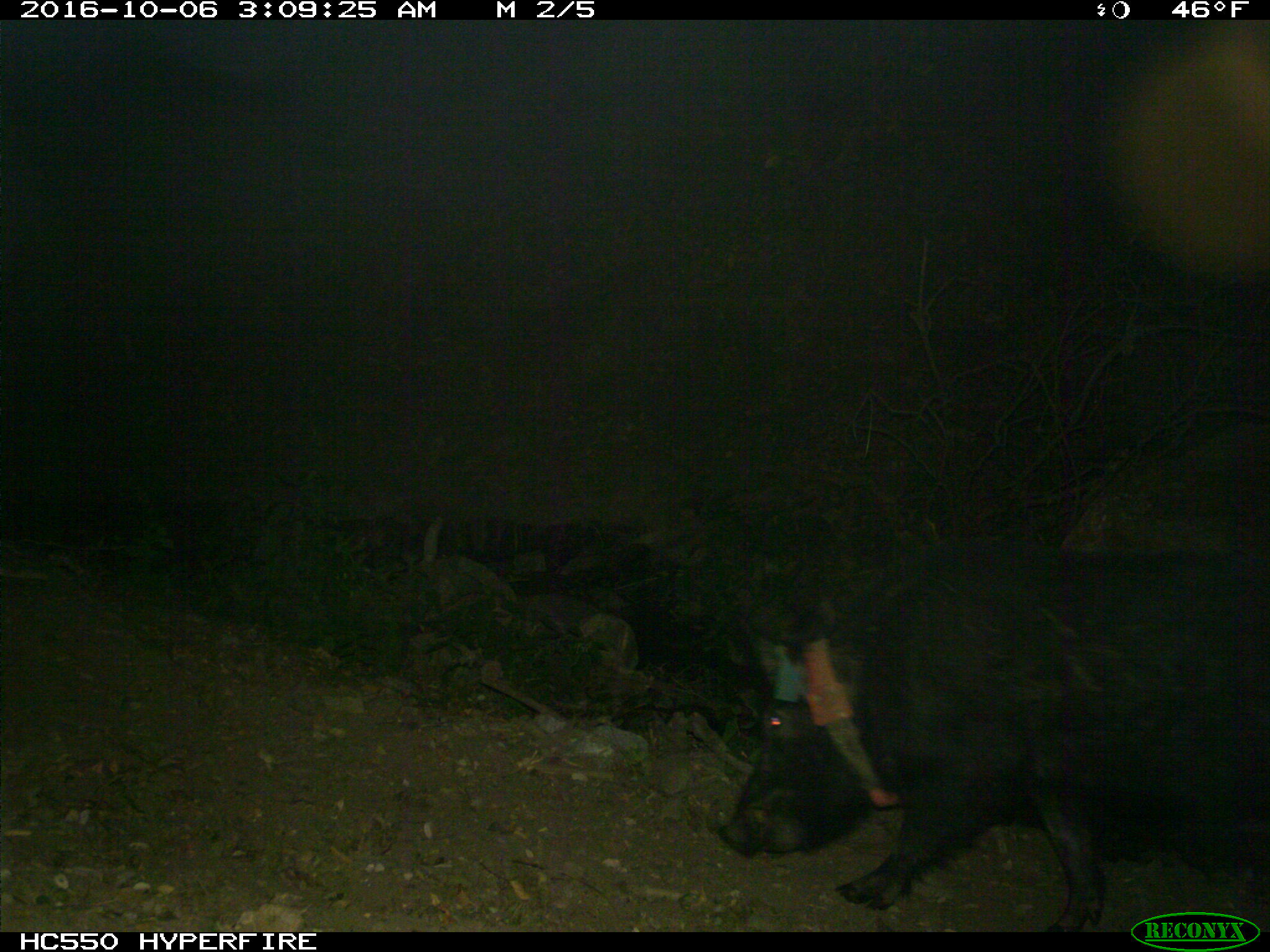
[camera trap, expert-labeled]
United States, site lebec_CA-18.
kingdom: Animalia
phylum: Chordata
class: Mammalia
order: Artiodactyla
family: Suidae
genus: Sus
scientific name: Sus scrofa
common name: wild boar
Sus scrofa (wild boar).